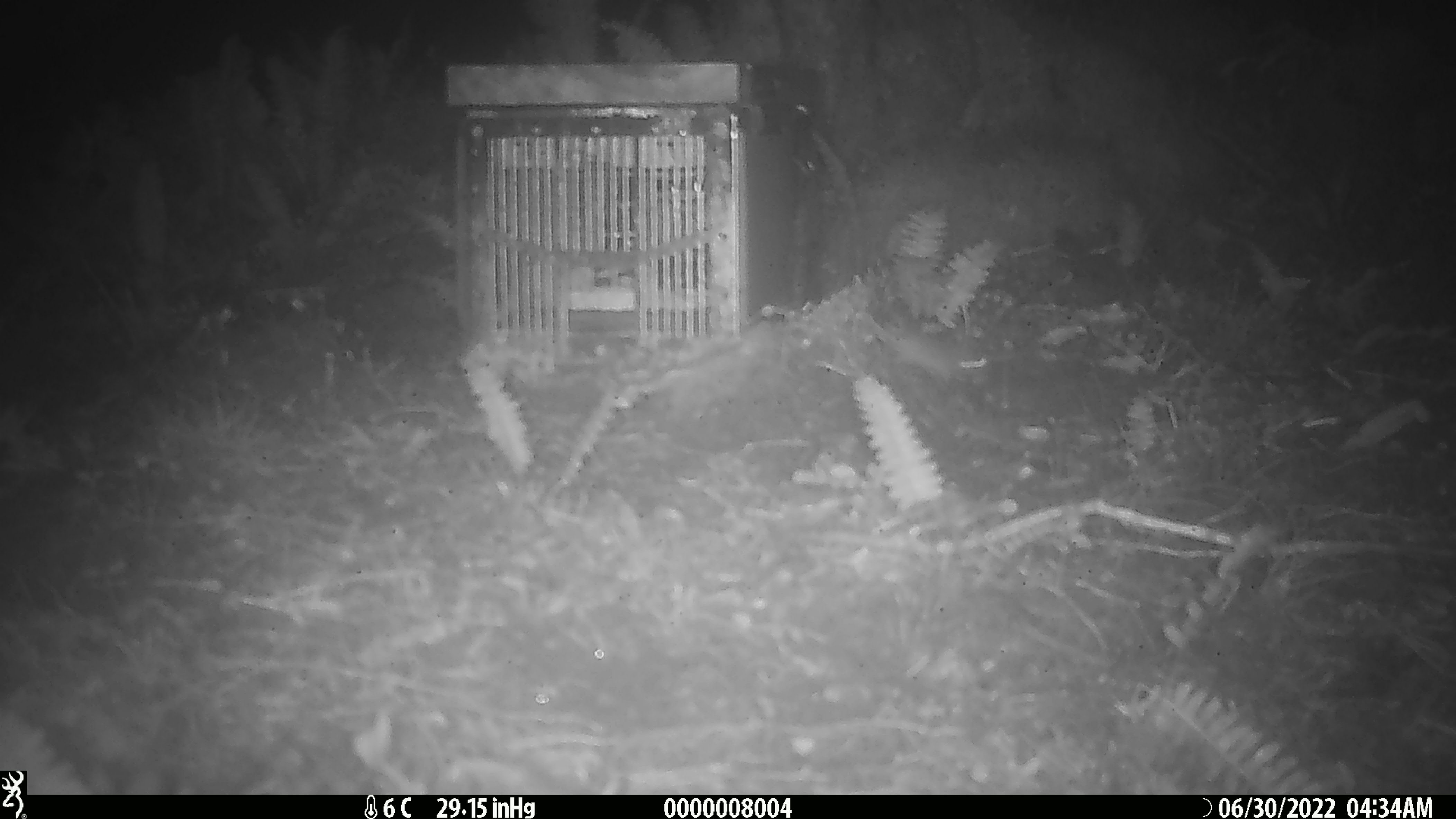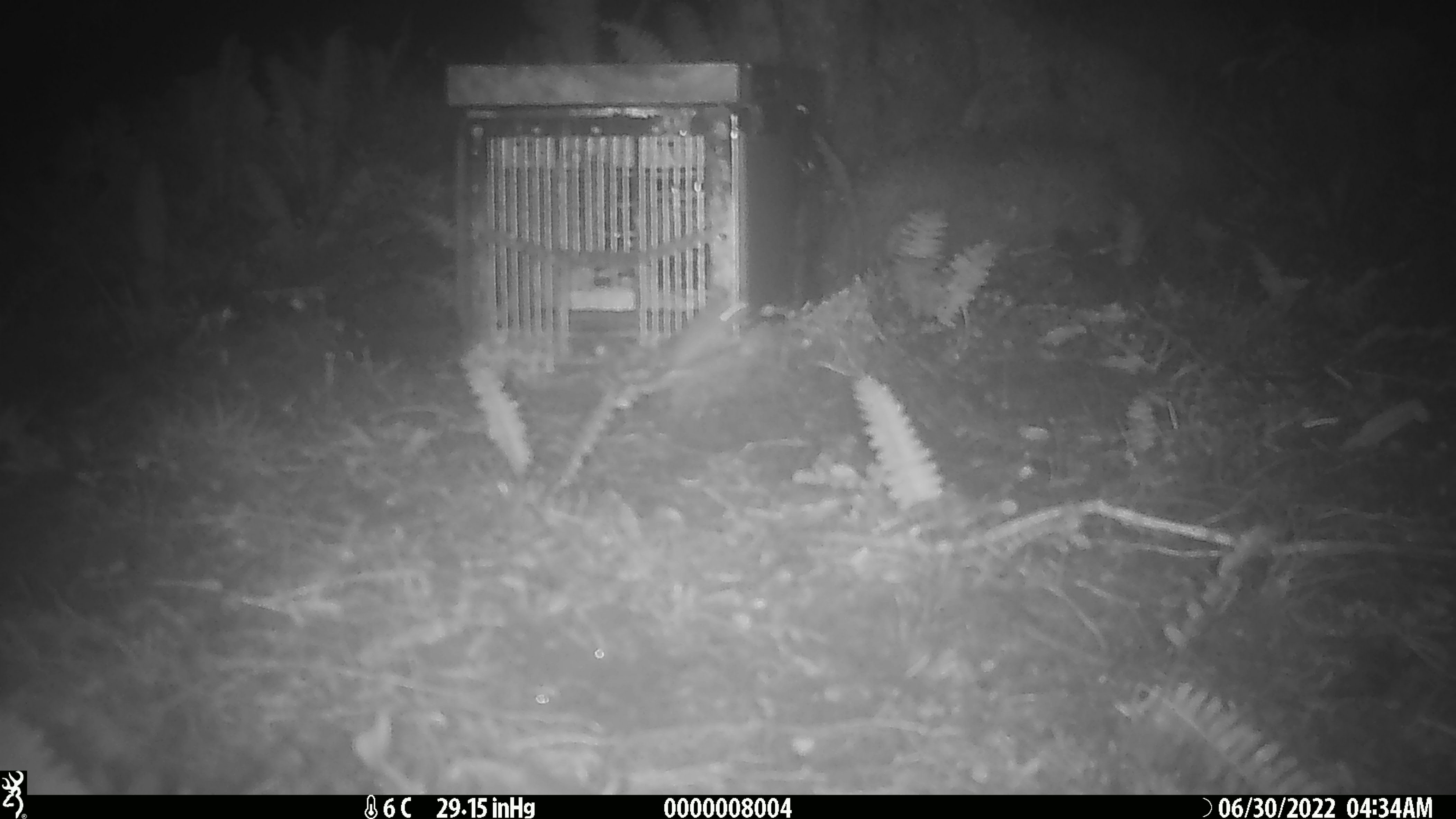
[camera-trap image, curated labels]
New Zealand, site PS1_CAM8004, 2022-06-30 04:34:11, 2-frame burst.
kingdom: Animalia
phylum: Chordata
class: Mammalia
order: Rodentia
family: Muridae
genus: Mus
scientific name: Mus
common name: mouse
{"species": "mouse (Mus)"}